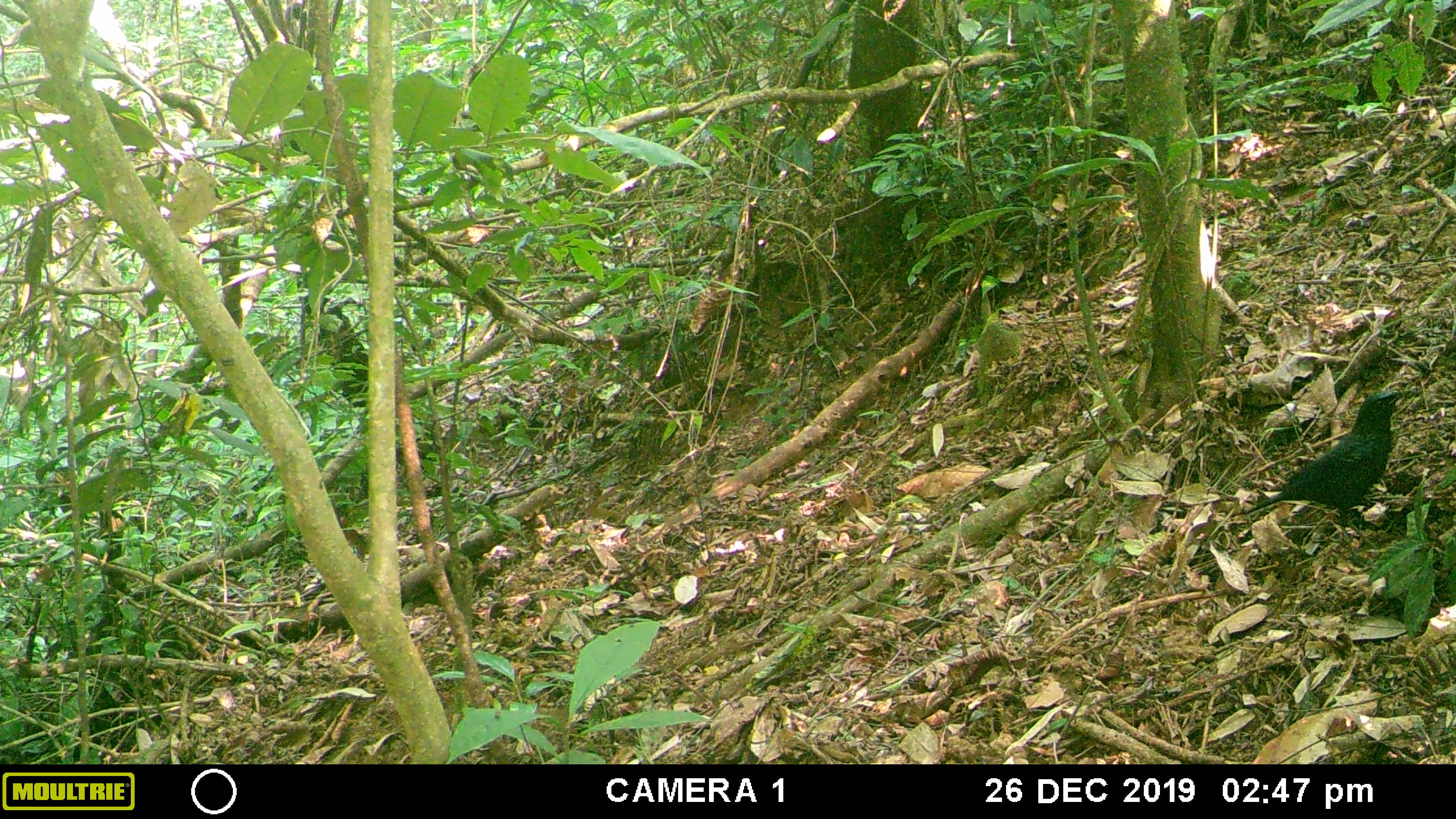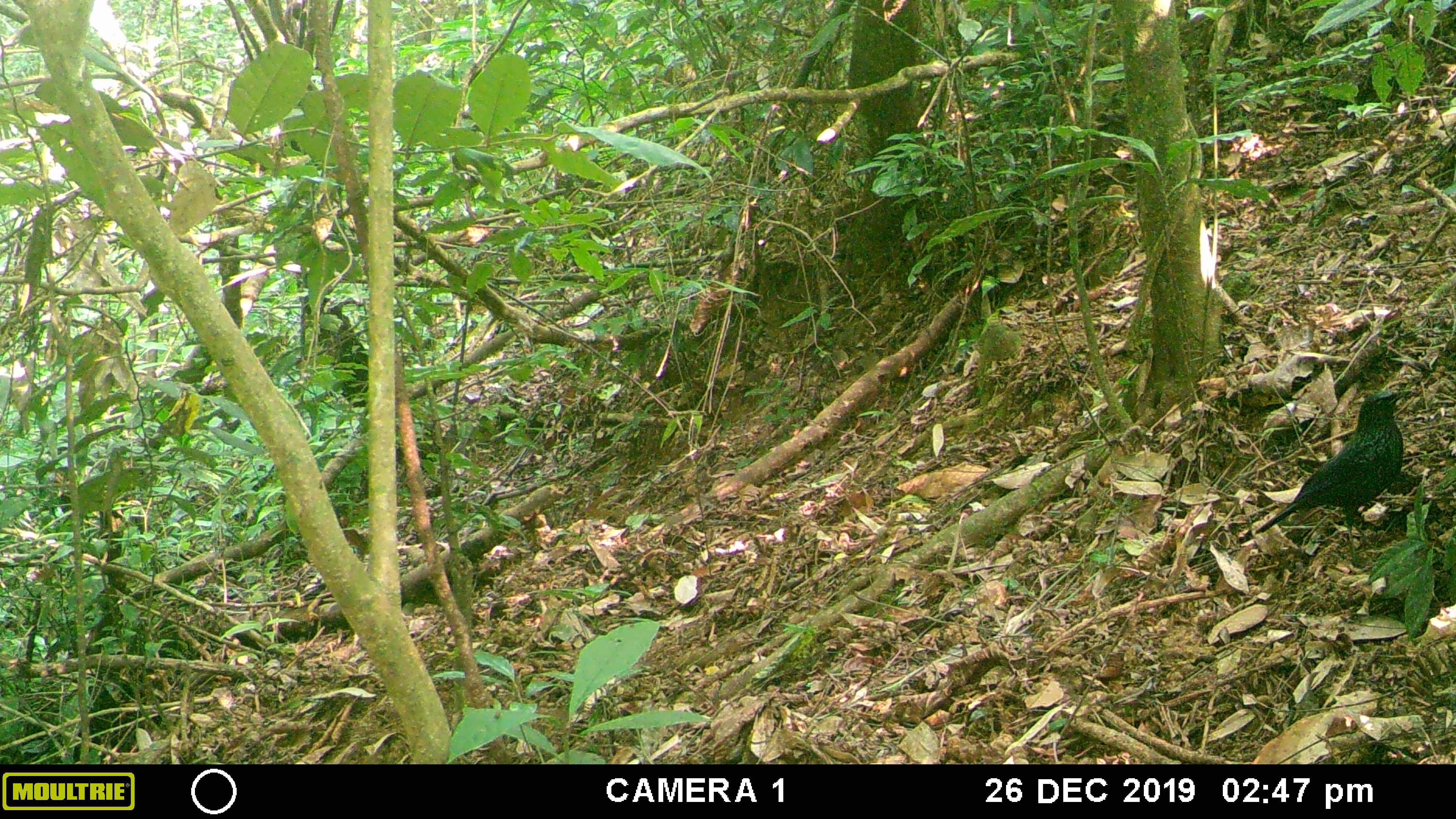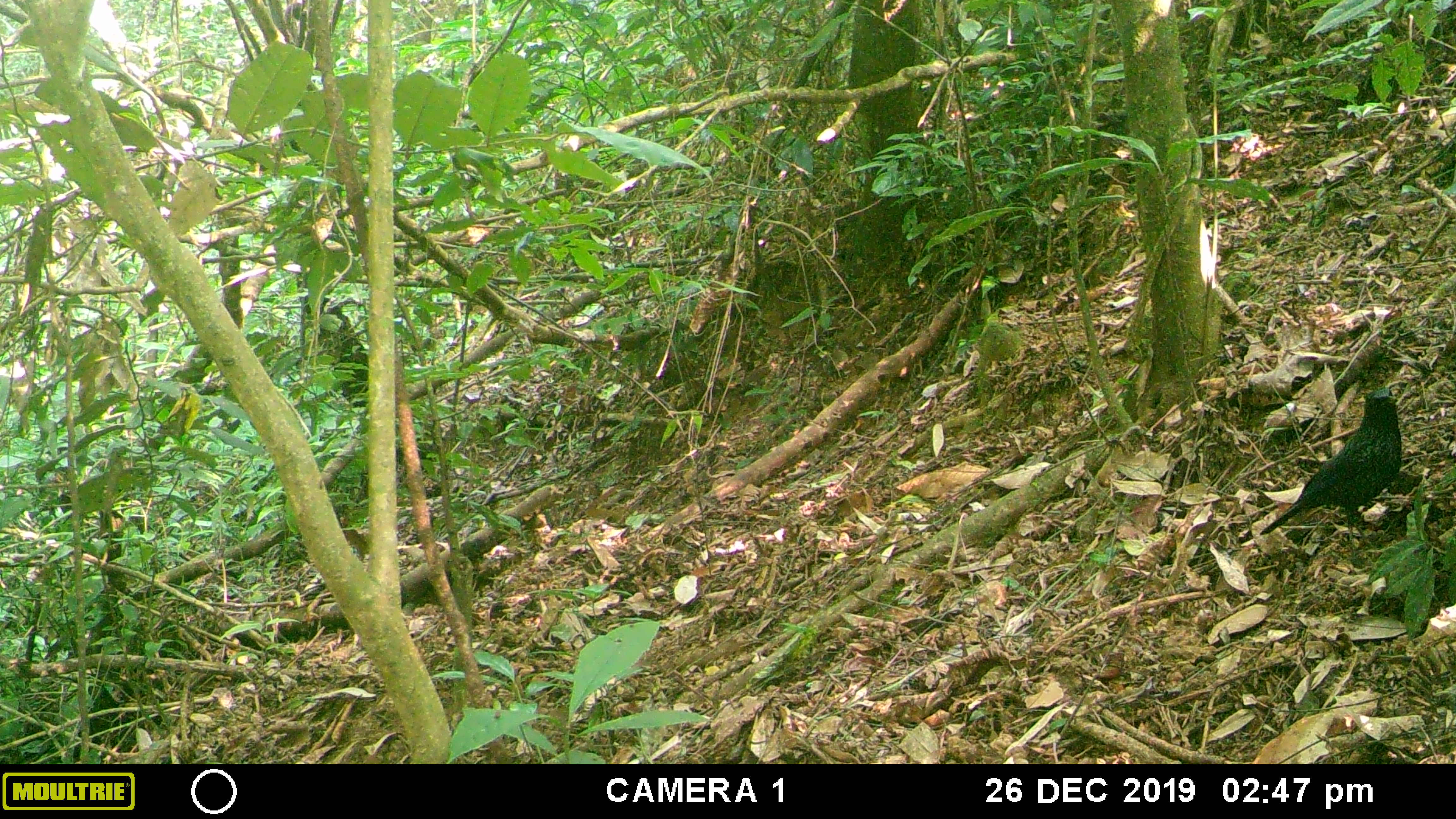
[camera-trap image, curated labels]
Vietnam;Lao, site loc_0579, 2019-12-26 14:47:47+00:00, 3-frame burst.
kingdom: Animalia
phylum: Chordata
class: Aves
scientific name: Aves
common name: bird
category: unidentified bird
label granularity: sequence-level